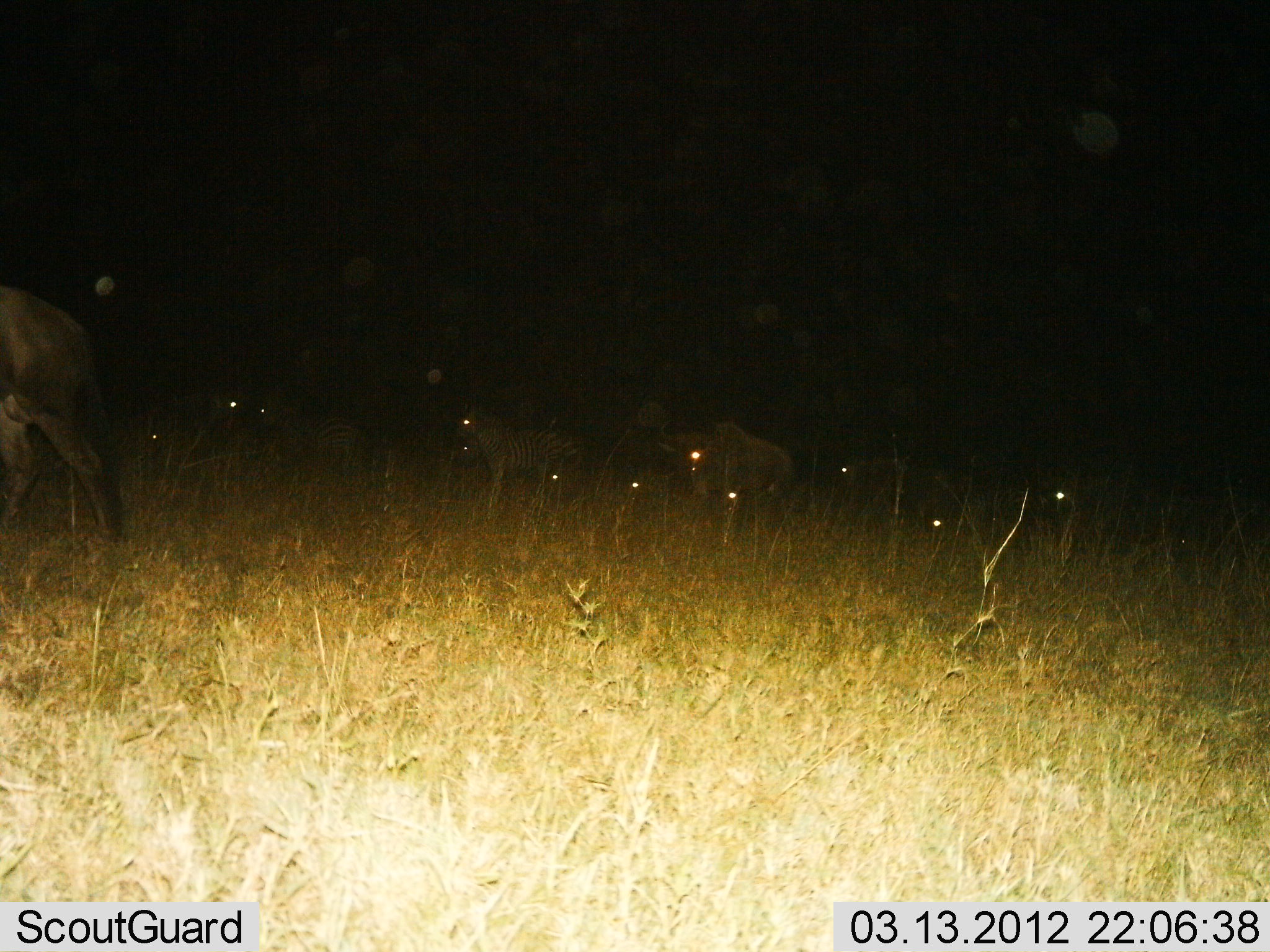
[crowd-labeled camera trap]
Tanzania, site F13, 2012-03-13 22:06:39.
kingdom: Animalia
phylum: Chordata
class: Mammalia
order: Artiodactyla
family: Bovidae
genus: Connochaetes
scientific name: Connochaetes taurinus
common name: blue wildebeest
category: wildebeest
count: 5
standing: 36%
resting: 7%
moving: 57%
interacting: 0%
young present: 7%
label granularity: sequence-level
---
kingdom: Animalia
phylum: Chordata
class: Mammalia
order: Perissodactyla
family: Equidae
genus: Equus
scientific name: Equus quagga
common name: plains zebra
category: zebra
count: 2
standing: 64%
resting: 0%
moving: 45%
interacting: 0%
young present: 0%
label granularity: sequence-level